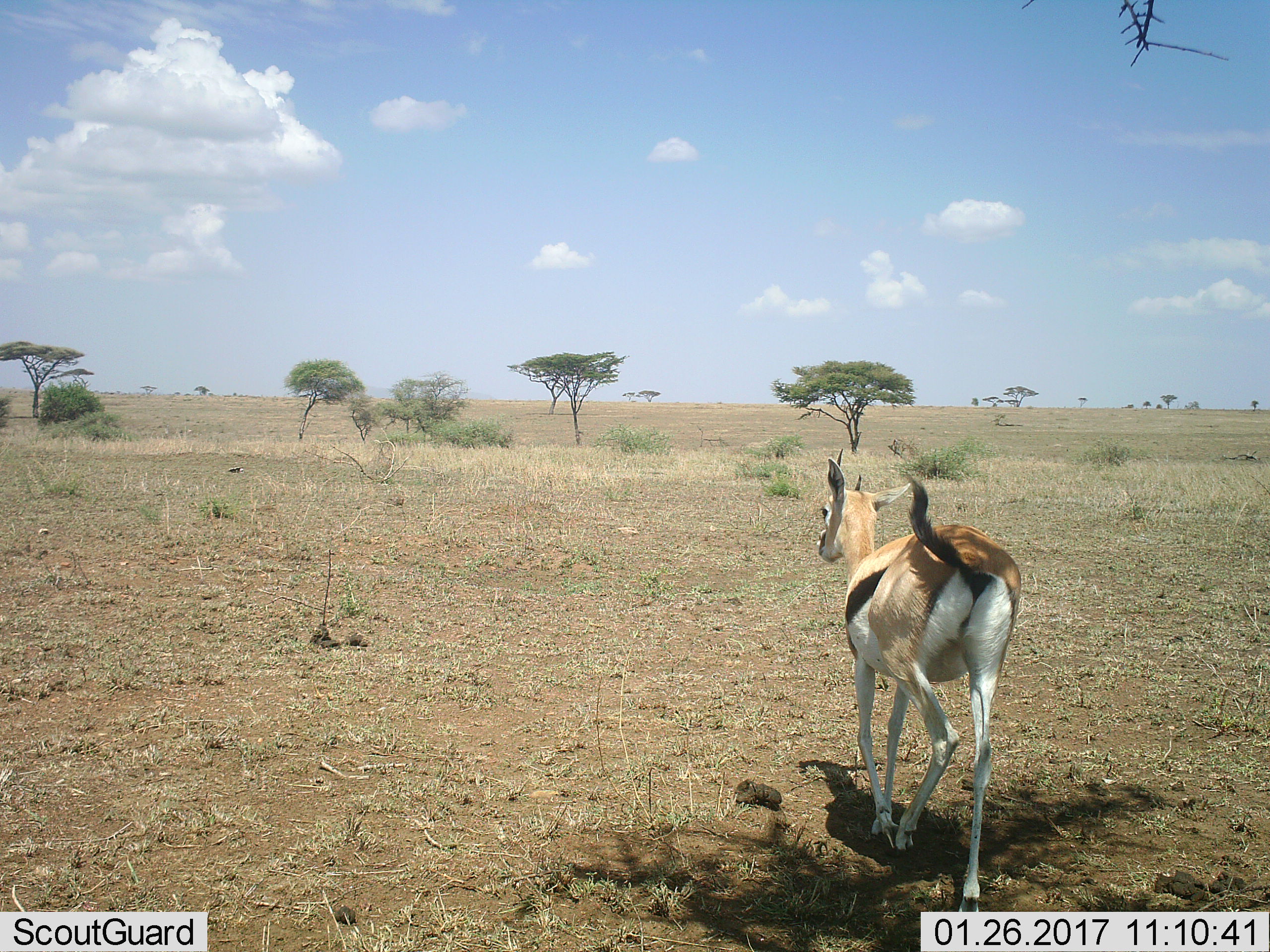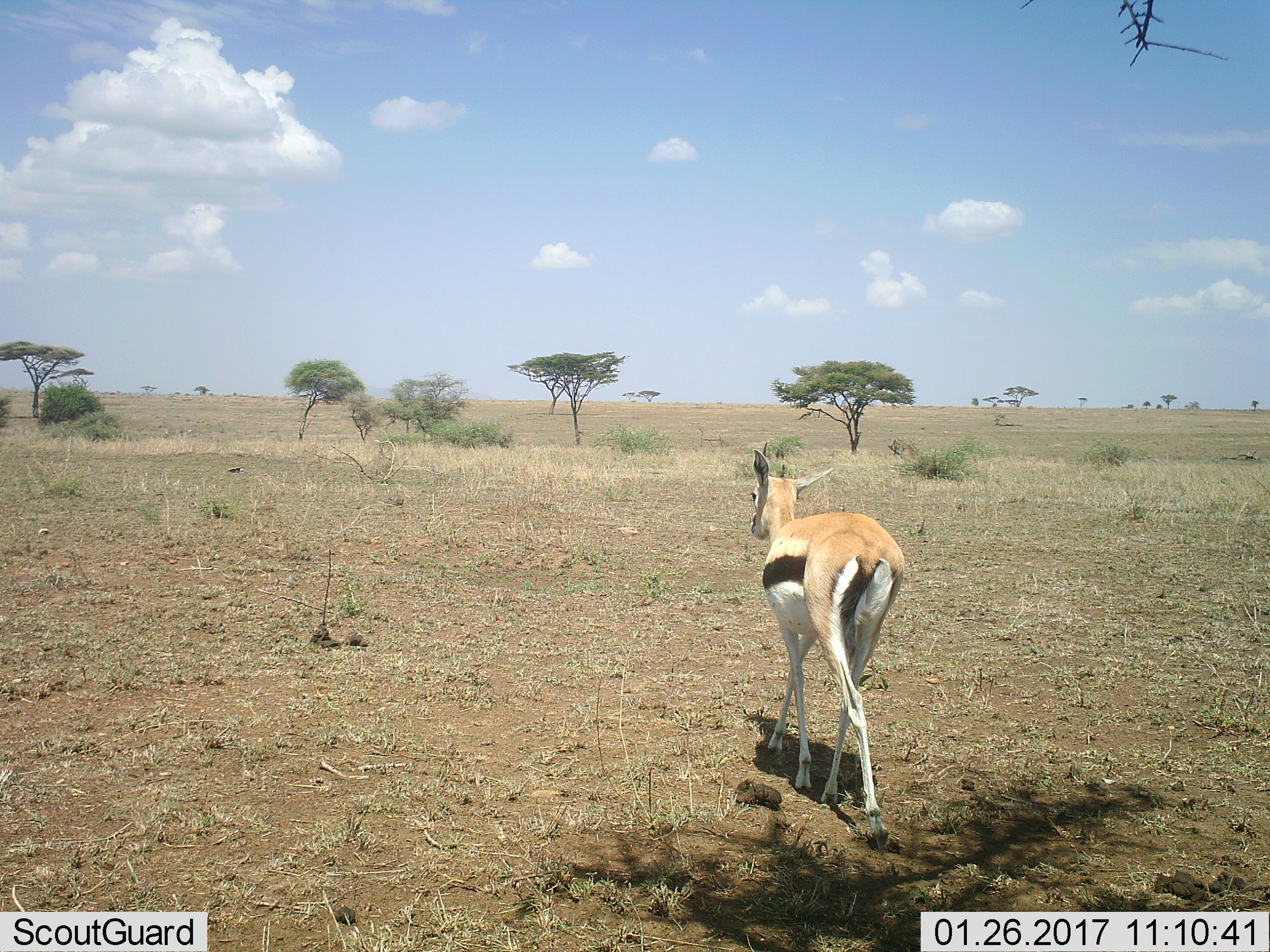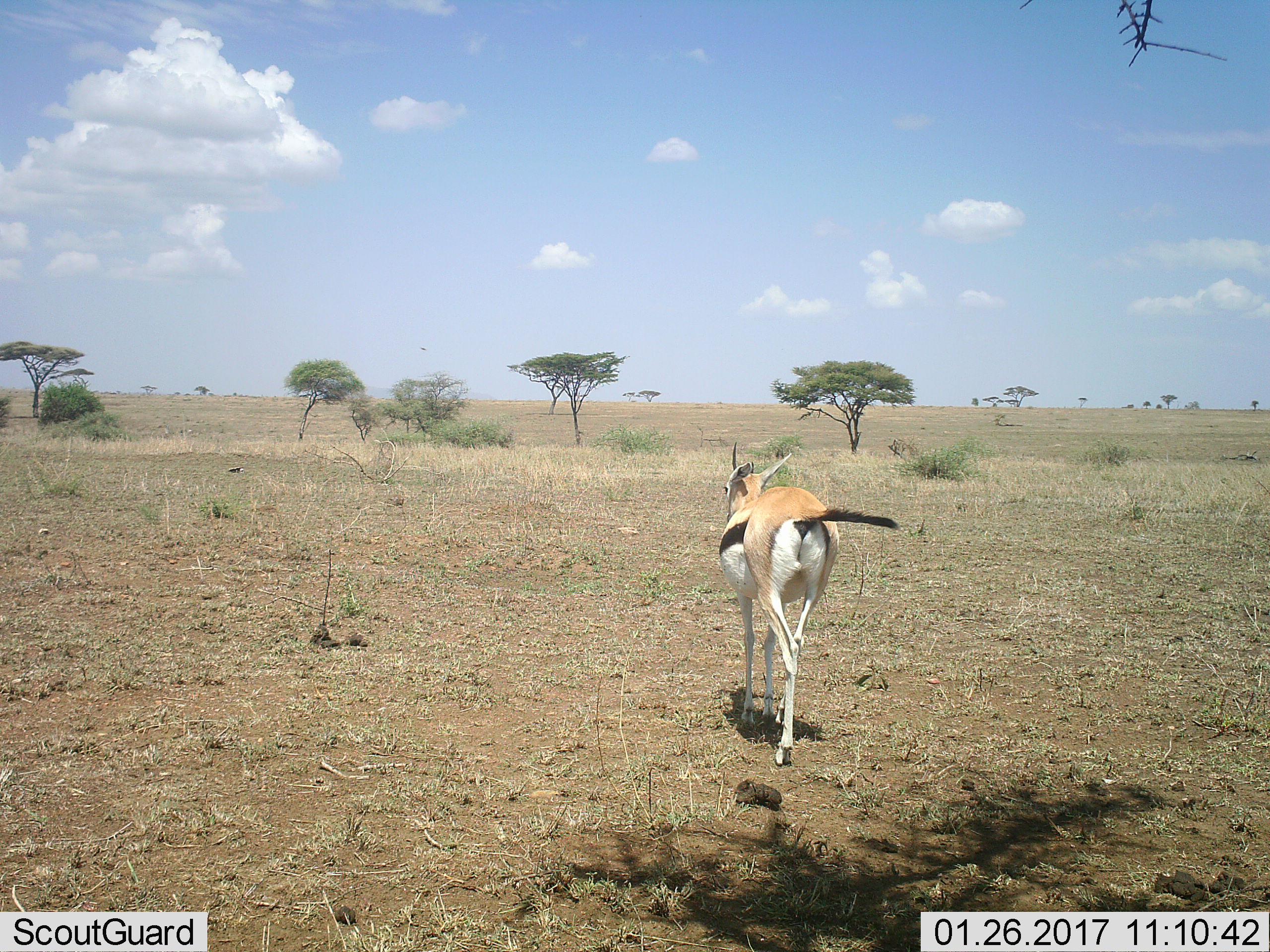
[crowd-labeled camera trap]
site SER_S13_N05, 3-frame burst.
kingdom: Animalia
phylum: Chordata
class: Mammalia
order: Artiodactyla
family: Bovidae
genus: Eudorcas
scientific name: Eudorcas thomsonii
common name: thomson's gazelle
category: gazellethomsons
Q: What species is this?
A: Gazellethomsons (thomson's gazelle) (Eudorcas thomsonii).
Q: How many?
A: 1.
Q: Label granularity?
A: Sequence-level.